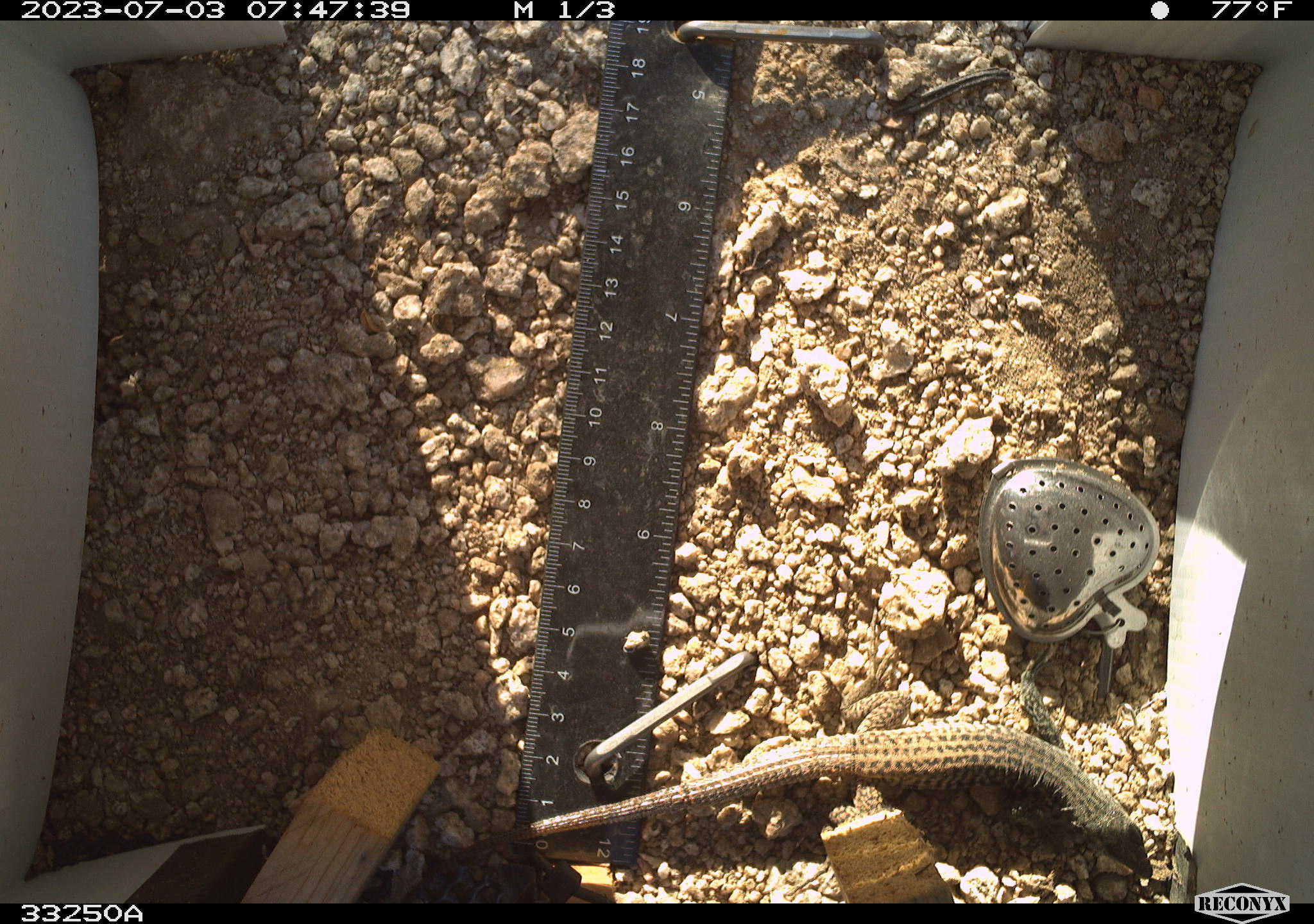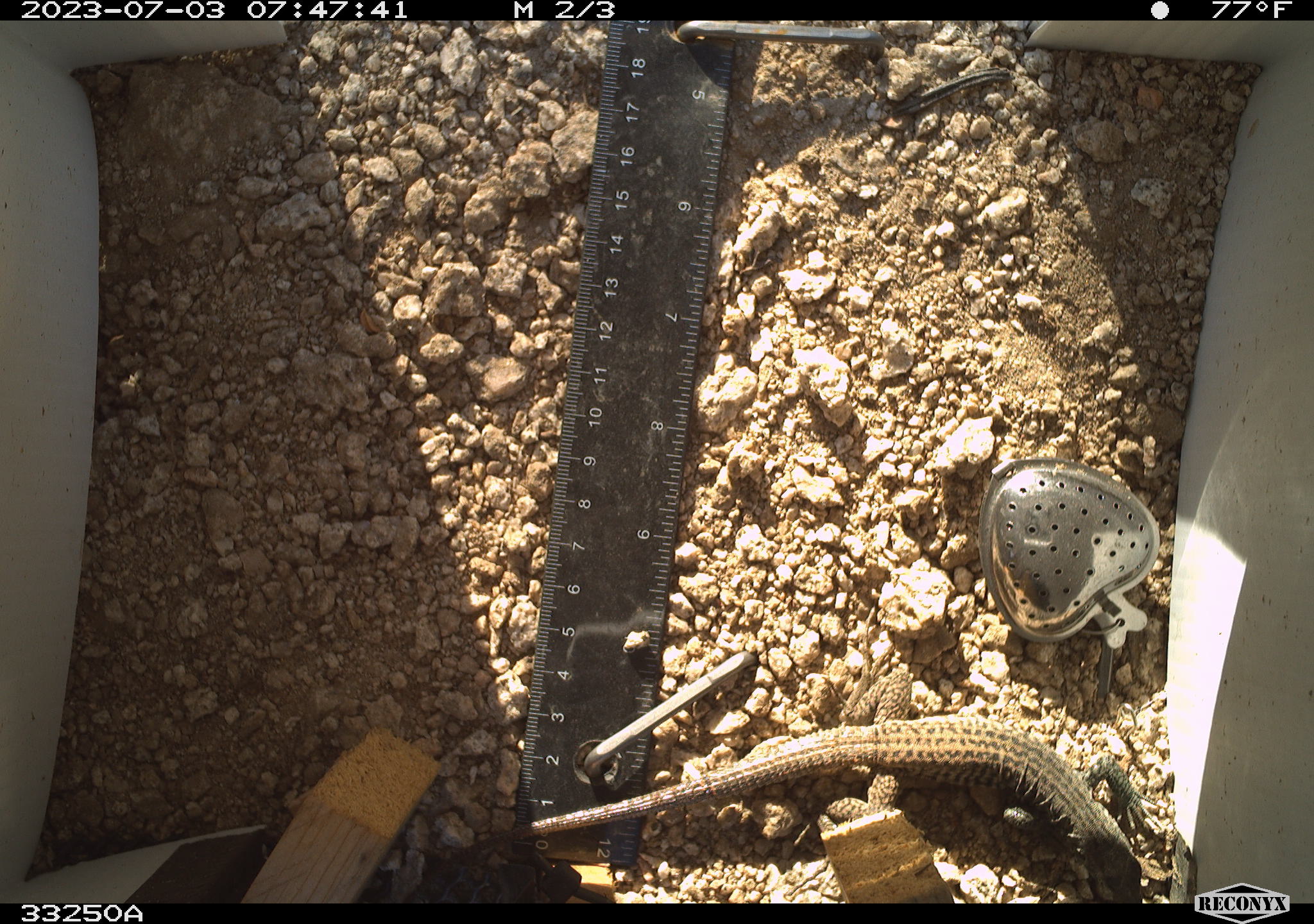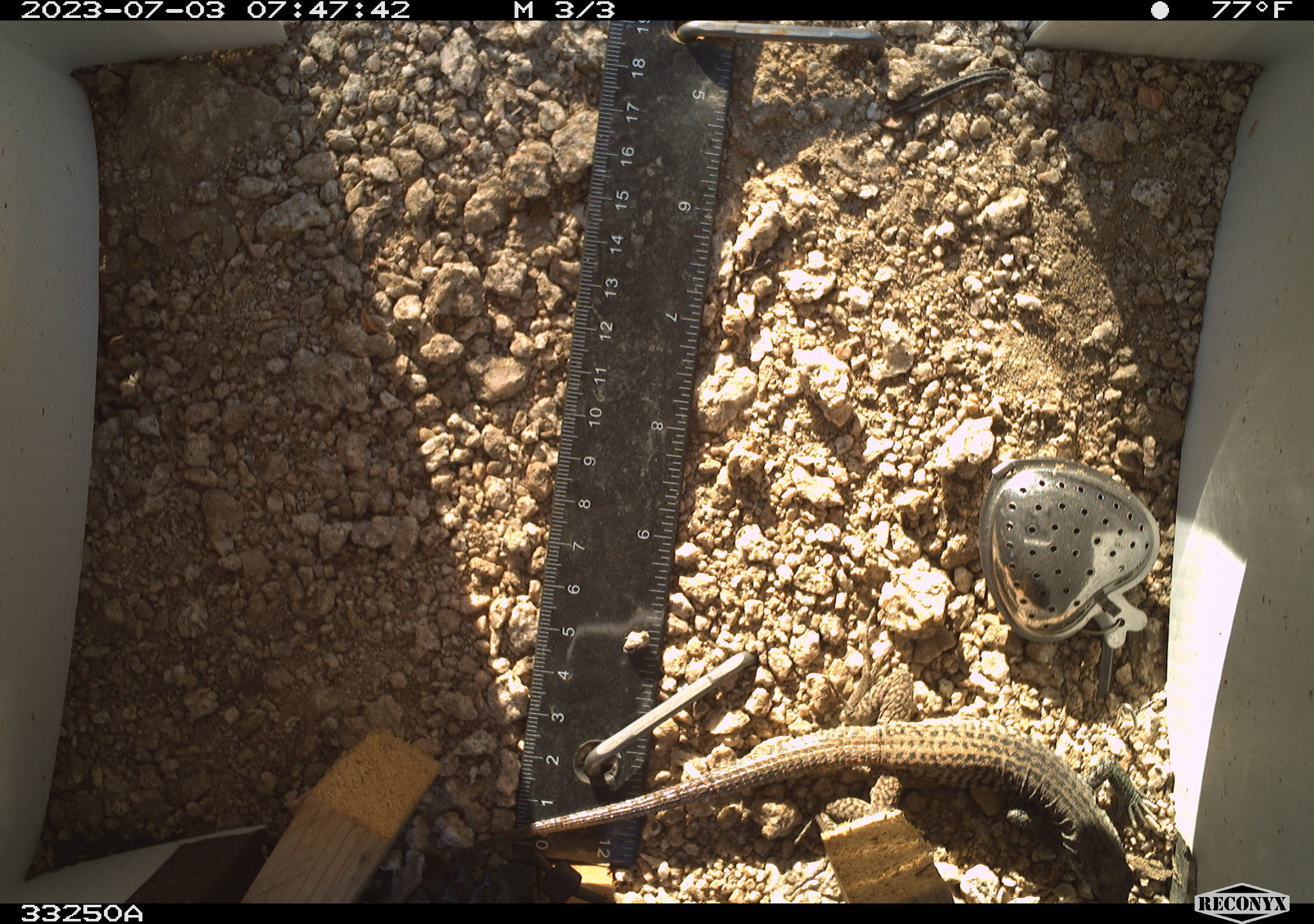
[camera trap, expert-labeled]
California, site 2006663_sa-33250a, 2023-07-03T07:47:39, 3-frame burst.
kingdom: Animalia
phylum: Chordata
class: Reptilia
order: Squamata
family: Teiidae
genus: Aspidoscelis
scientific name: Aspidoscelis tigris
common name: western whiptail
Western whiptail (Aspidoscelis tigris).